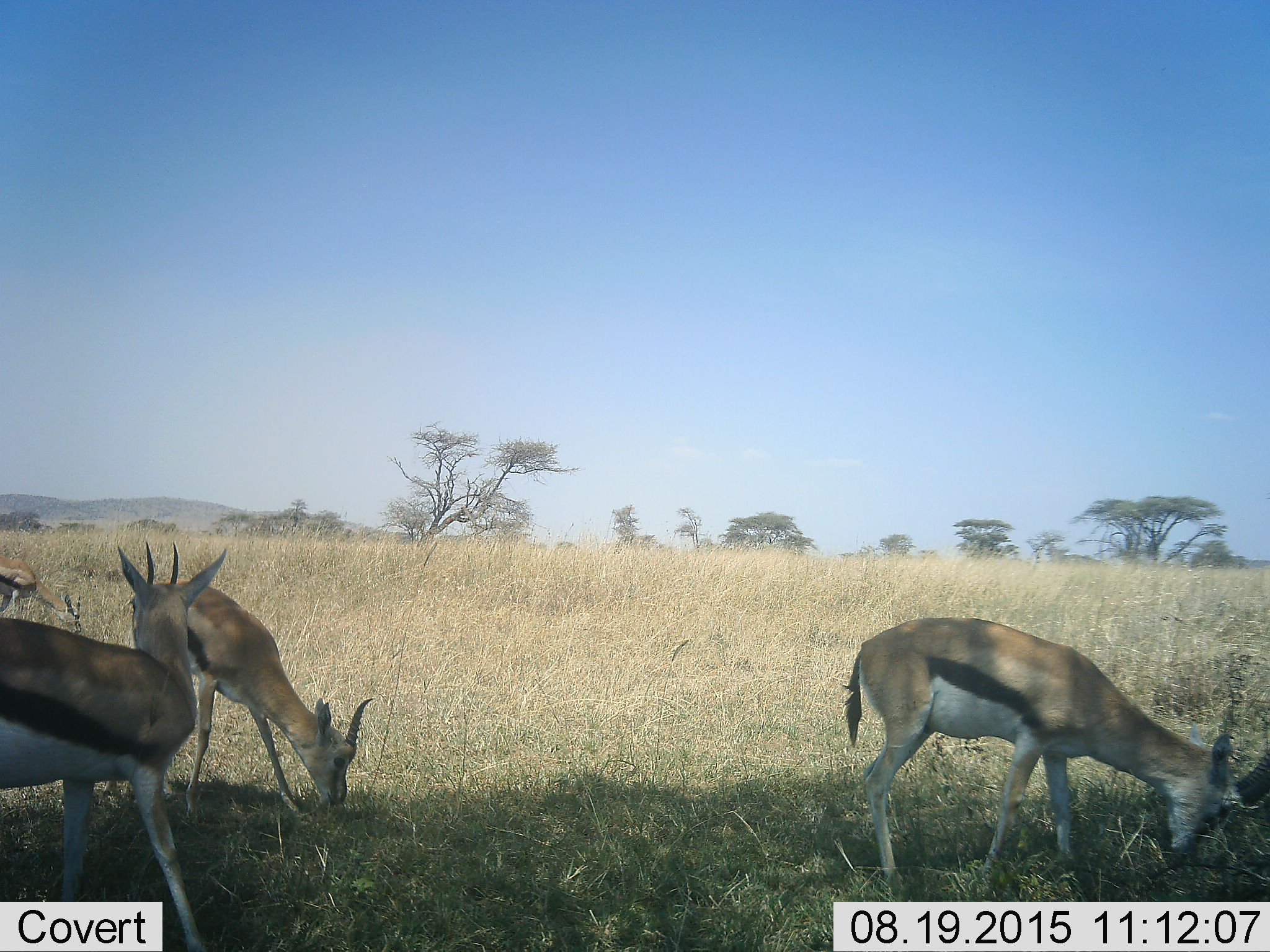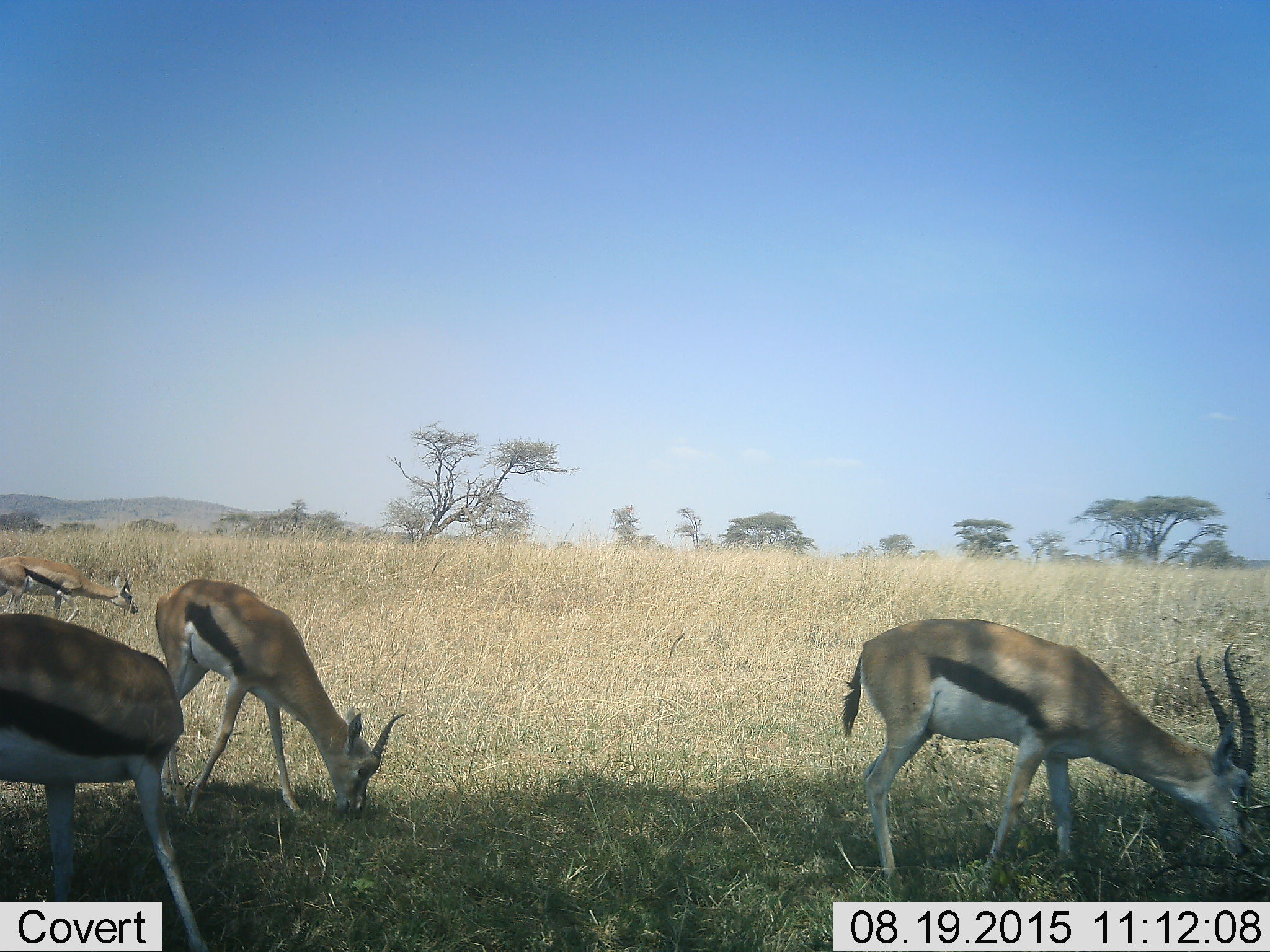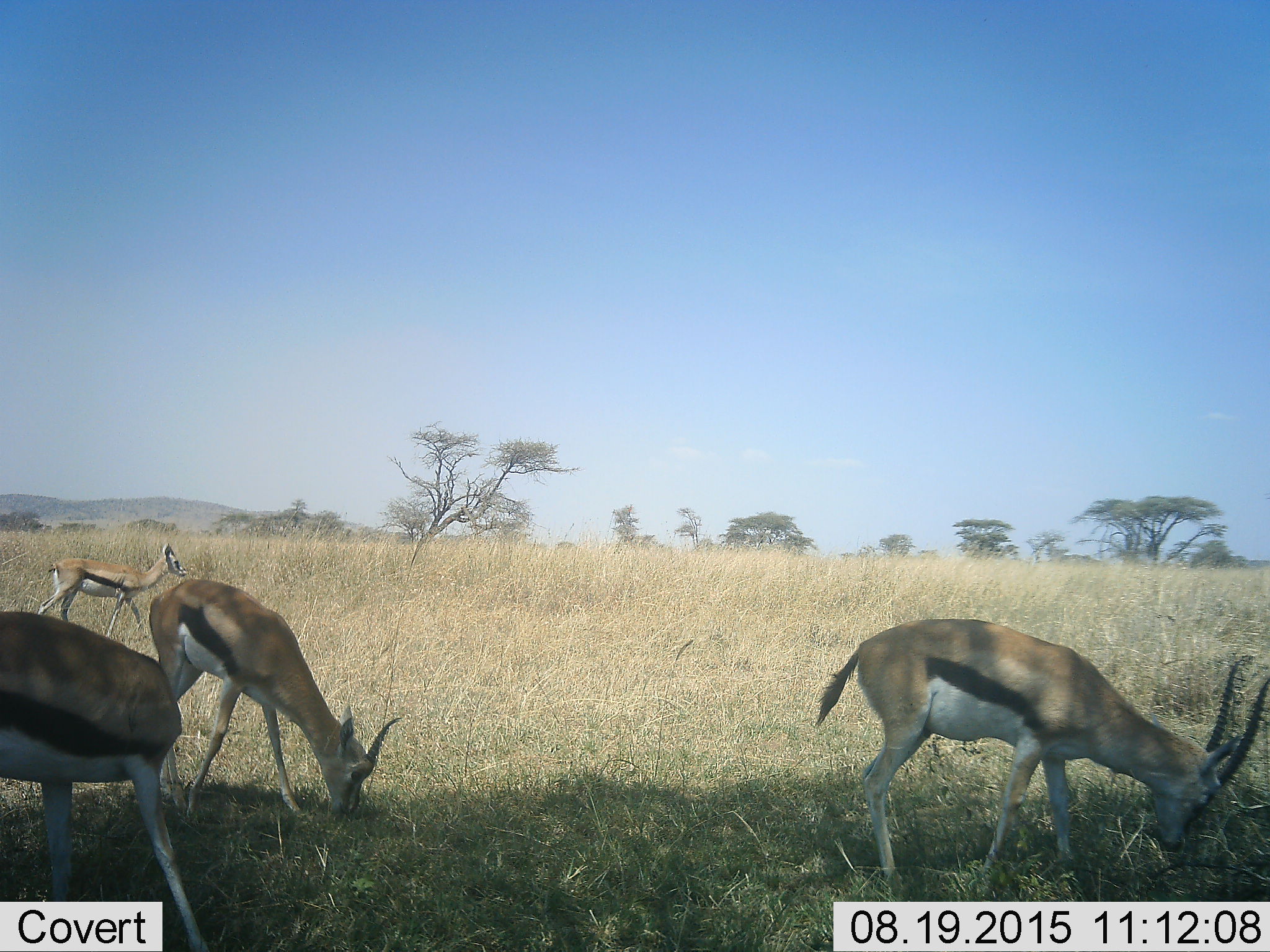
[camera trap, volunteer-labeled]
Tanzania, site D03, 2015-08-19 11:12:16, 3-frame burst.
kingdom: Animalia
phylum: Chordata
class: Mammalia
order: Artiodactyla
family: Bovidae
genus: Eudorcas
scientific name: Eudorcas thomsonii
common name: thomson's gazelle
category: gazellethomsons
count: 4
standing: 41%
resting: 0%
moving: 65%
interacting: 6%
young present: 6%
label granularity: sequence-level